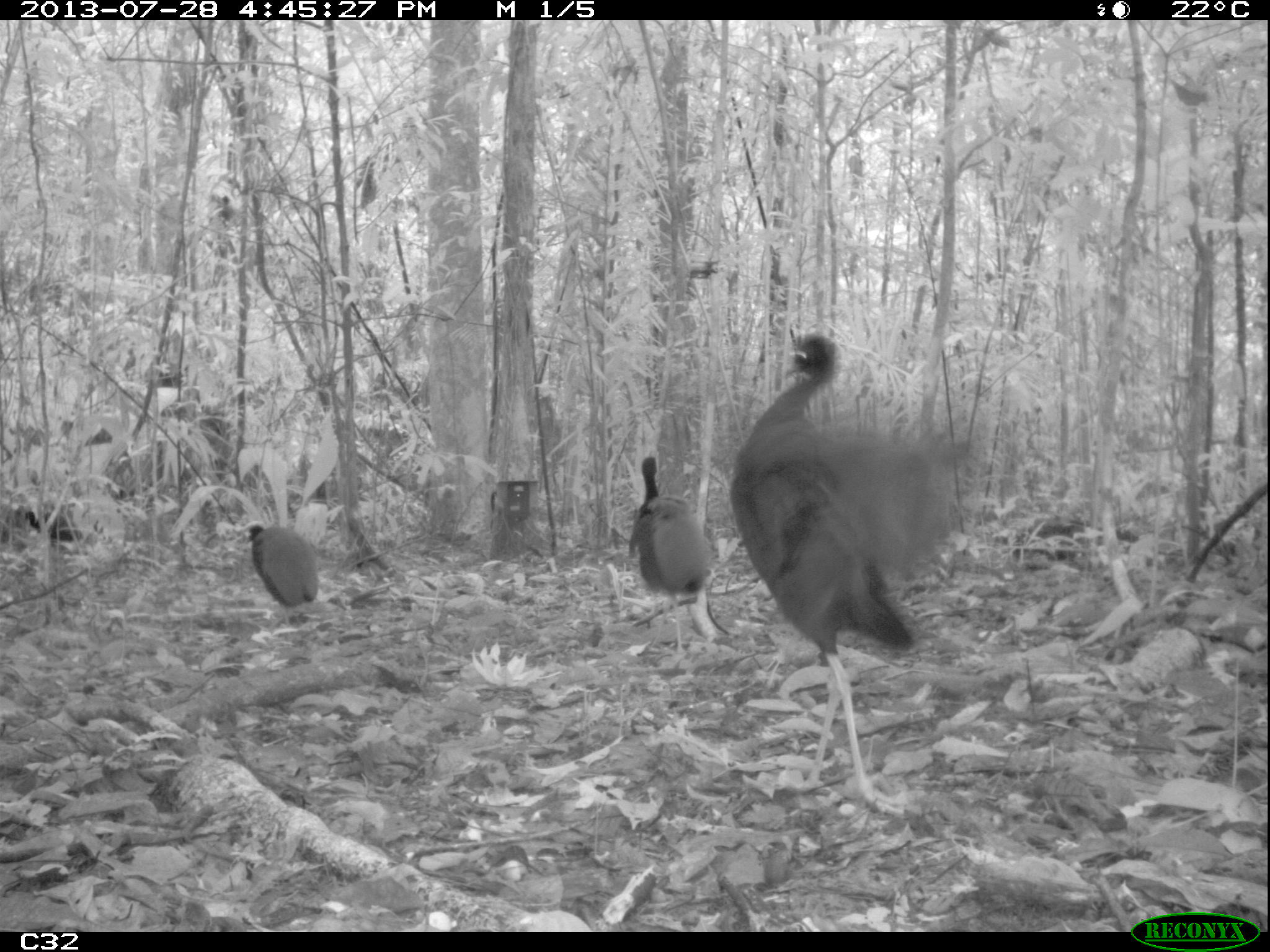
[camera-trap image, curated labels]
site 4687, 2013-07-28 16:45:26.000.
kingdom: Animalia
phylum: Chordata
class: Aves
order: Gruiformes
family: Psophiidae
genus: Psophia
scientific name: Psophia crepitans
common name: gray-winged trumpeter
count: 5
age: adult